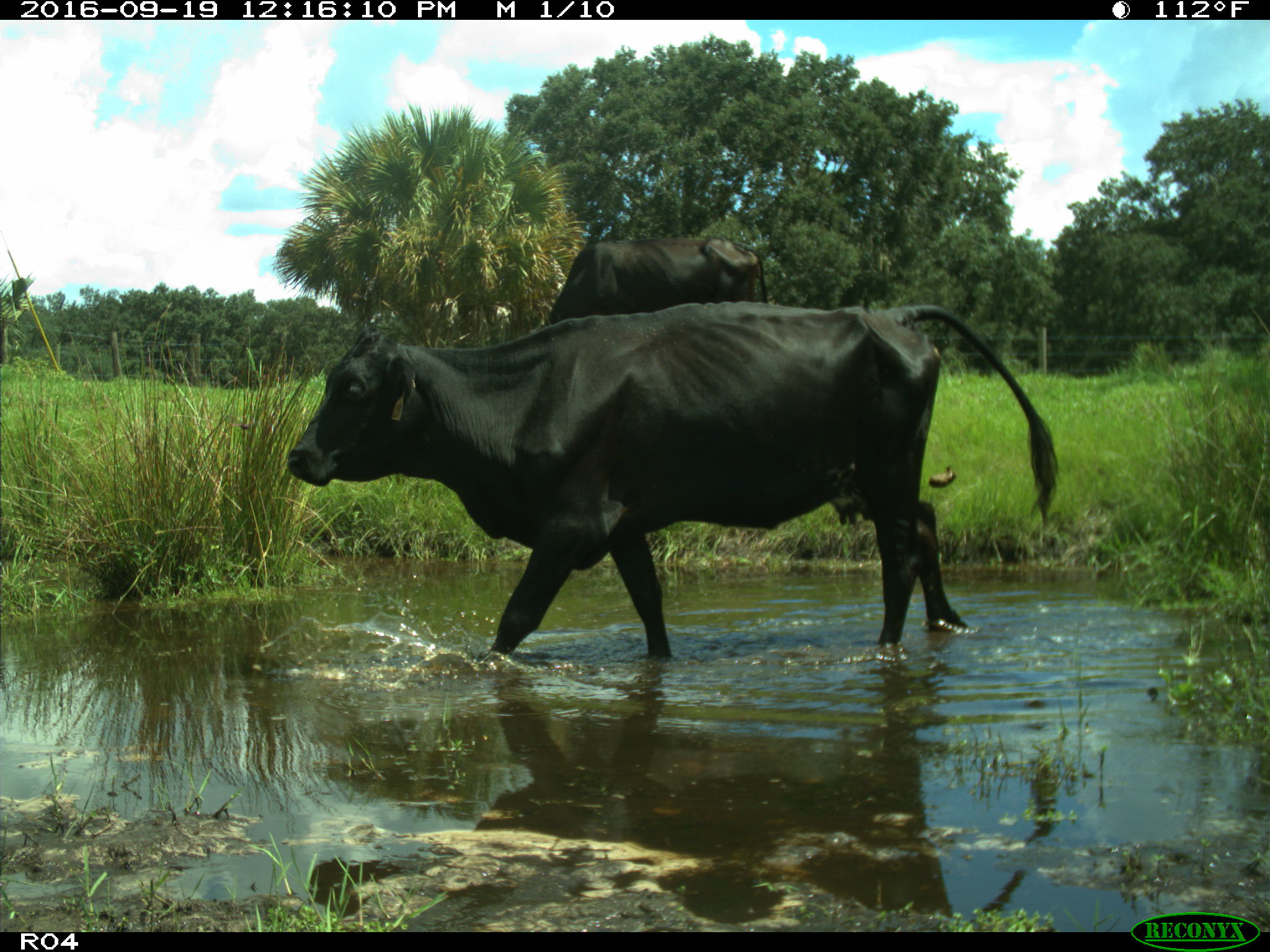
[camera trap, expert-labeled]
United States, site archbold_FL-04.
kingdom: Animalia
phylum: Chordata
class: Mammalia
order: Artiodactyla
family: Bovidae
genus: Bos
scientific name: Bos taurus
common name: domestic cow